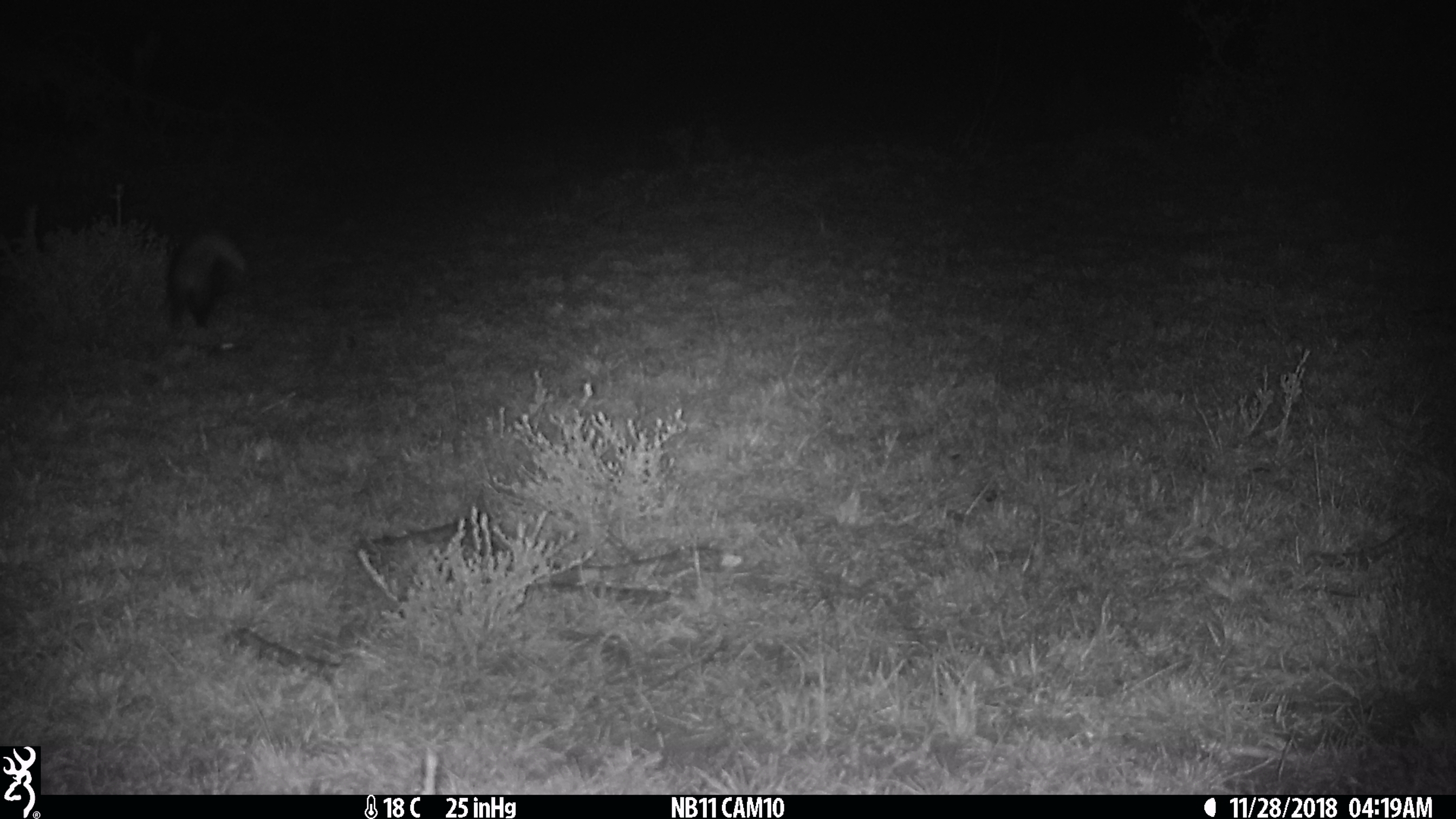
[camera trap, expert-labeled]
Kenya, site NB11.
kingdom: Animalia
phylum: Chordata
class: Mammalia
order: Carnivora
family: Herpestidae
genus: Ichneumia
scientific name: Ichneumia albicauda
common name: white-tailed mongoose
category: mongoose white tailed